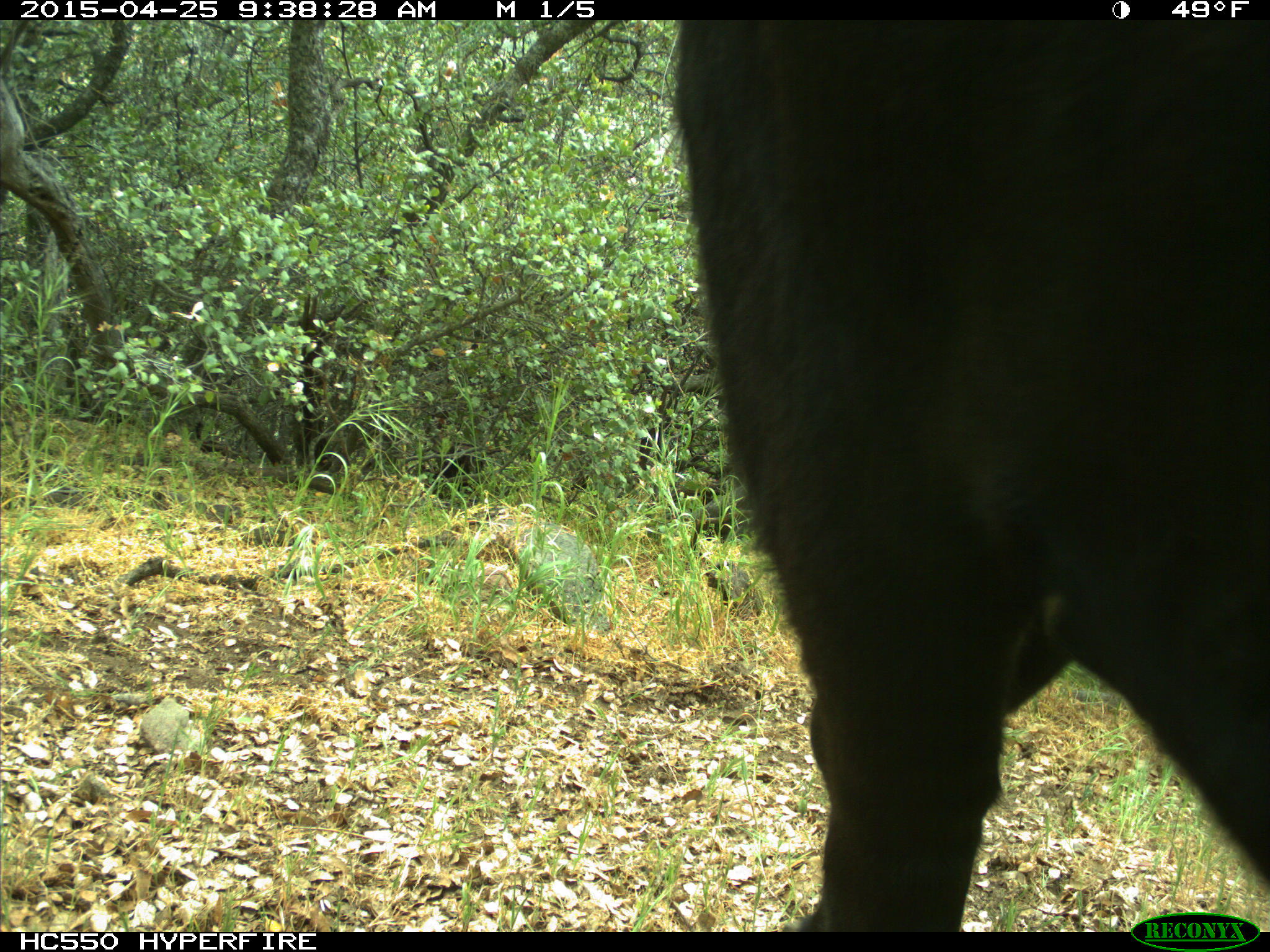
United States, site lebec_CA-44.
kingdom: Animalia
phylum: Chordata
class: Mammalia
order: Artiodactyla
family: Suidae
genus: Sus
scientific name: Sus scrofa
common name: wild boar